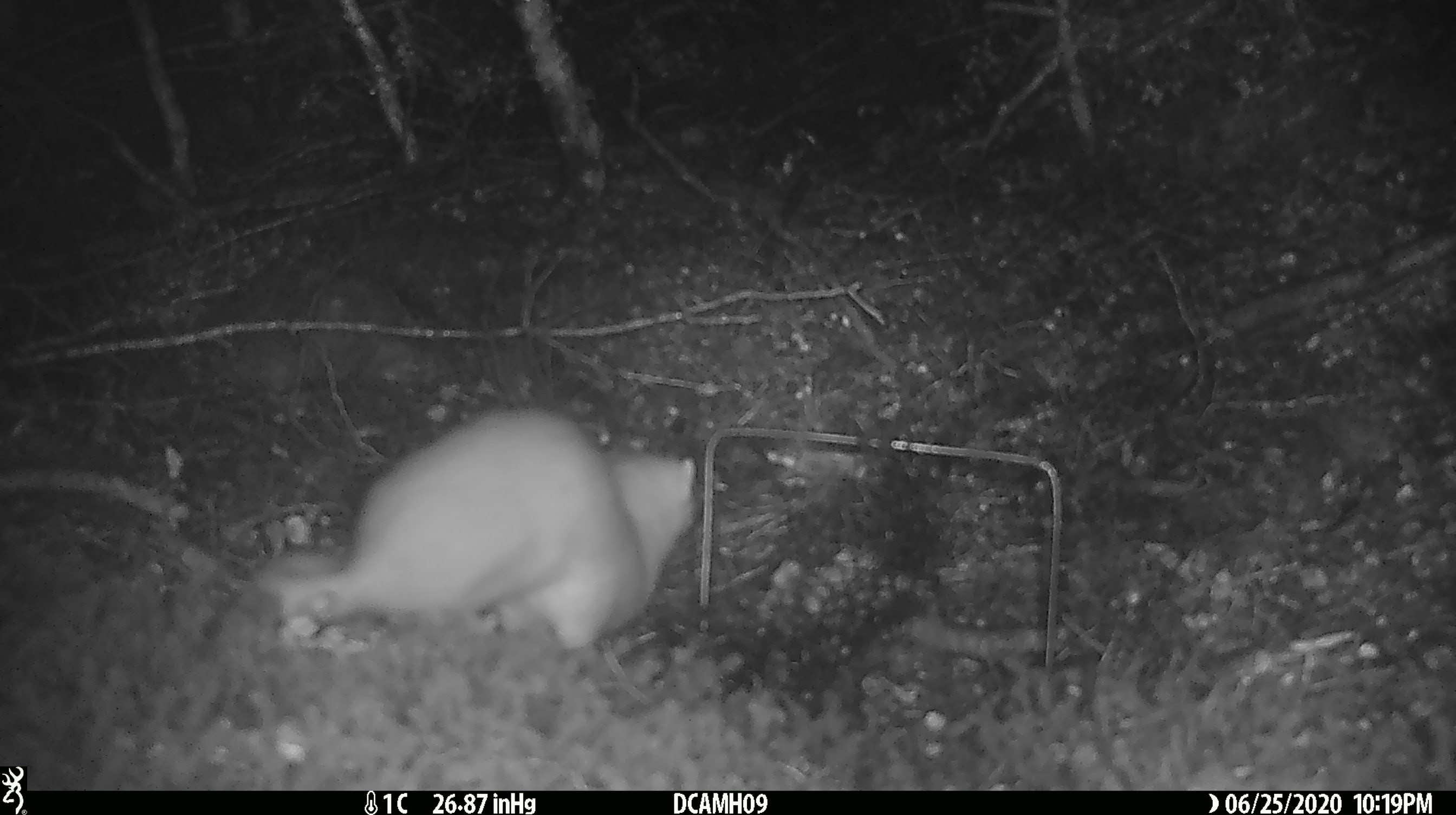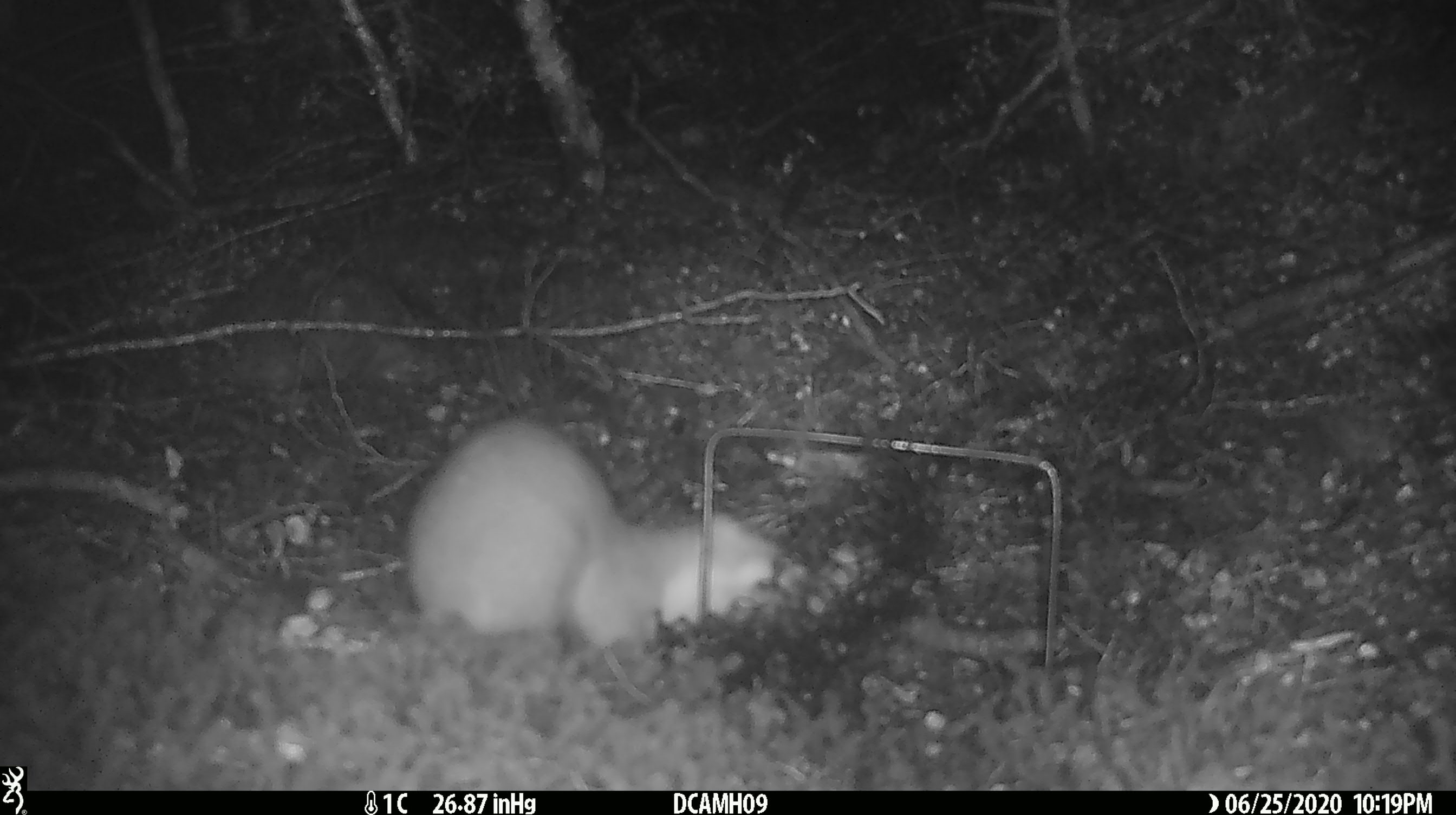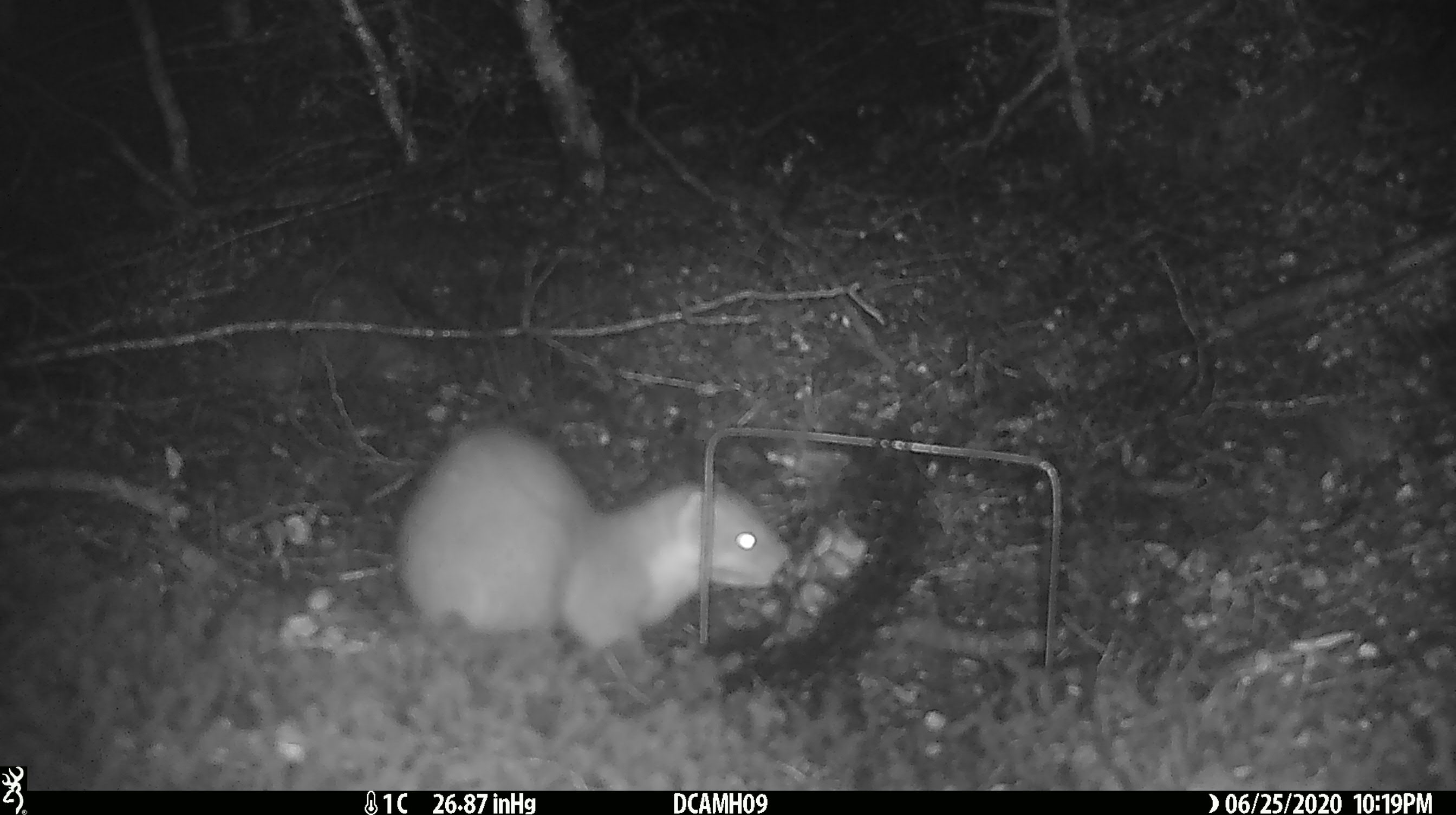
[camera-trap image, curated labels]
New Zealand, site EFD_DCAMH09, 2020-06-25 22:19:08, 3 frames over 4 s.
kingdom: Animalia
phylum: Chordata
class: Mammalia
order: Carnivora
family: Mustelidae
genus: Mustela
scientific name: Mustela erminea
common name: stoat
Stoat (Mustela erminea).